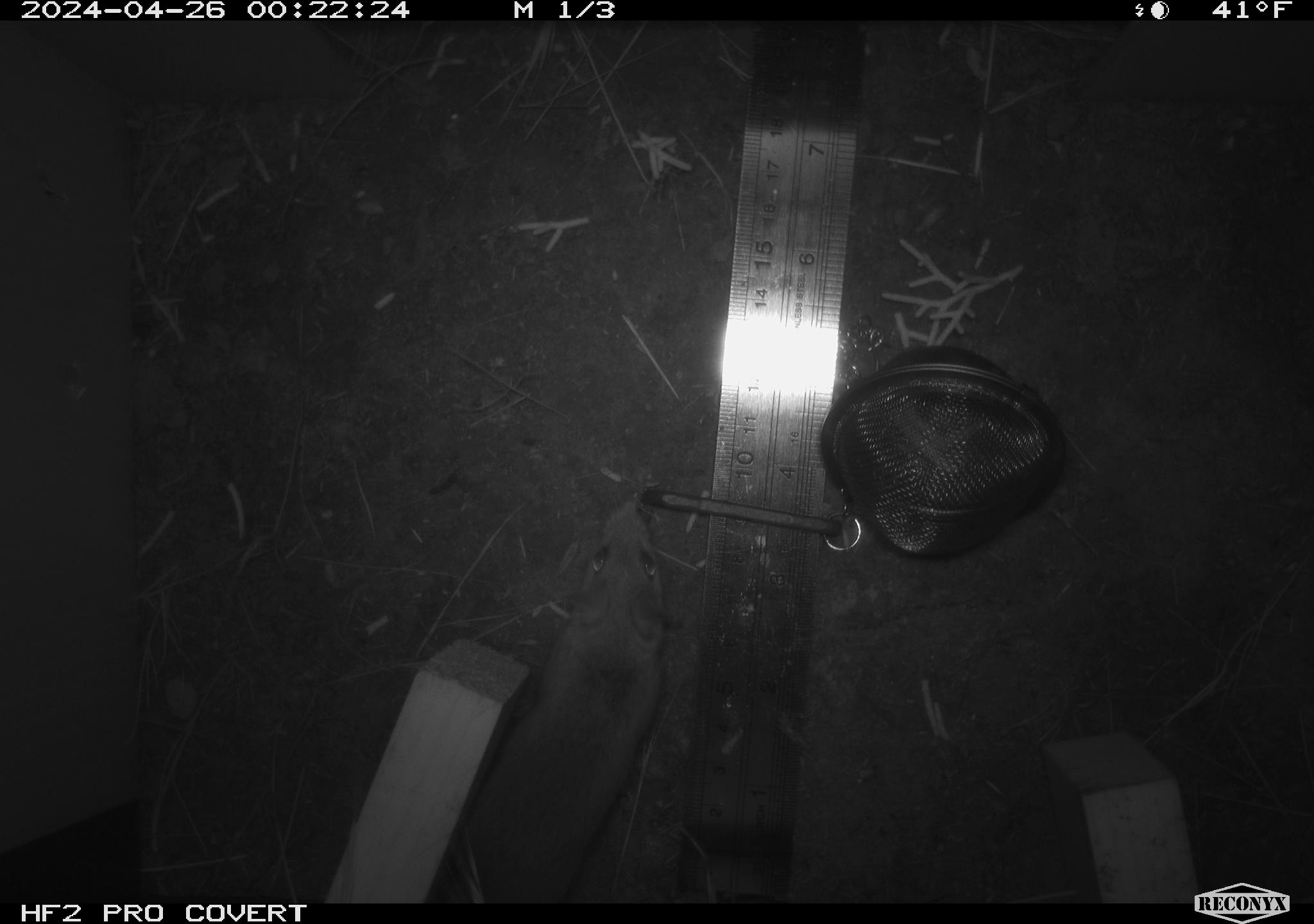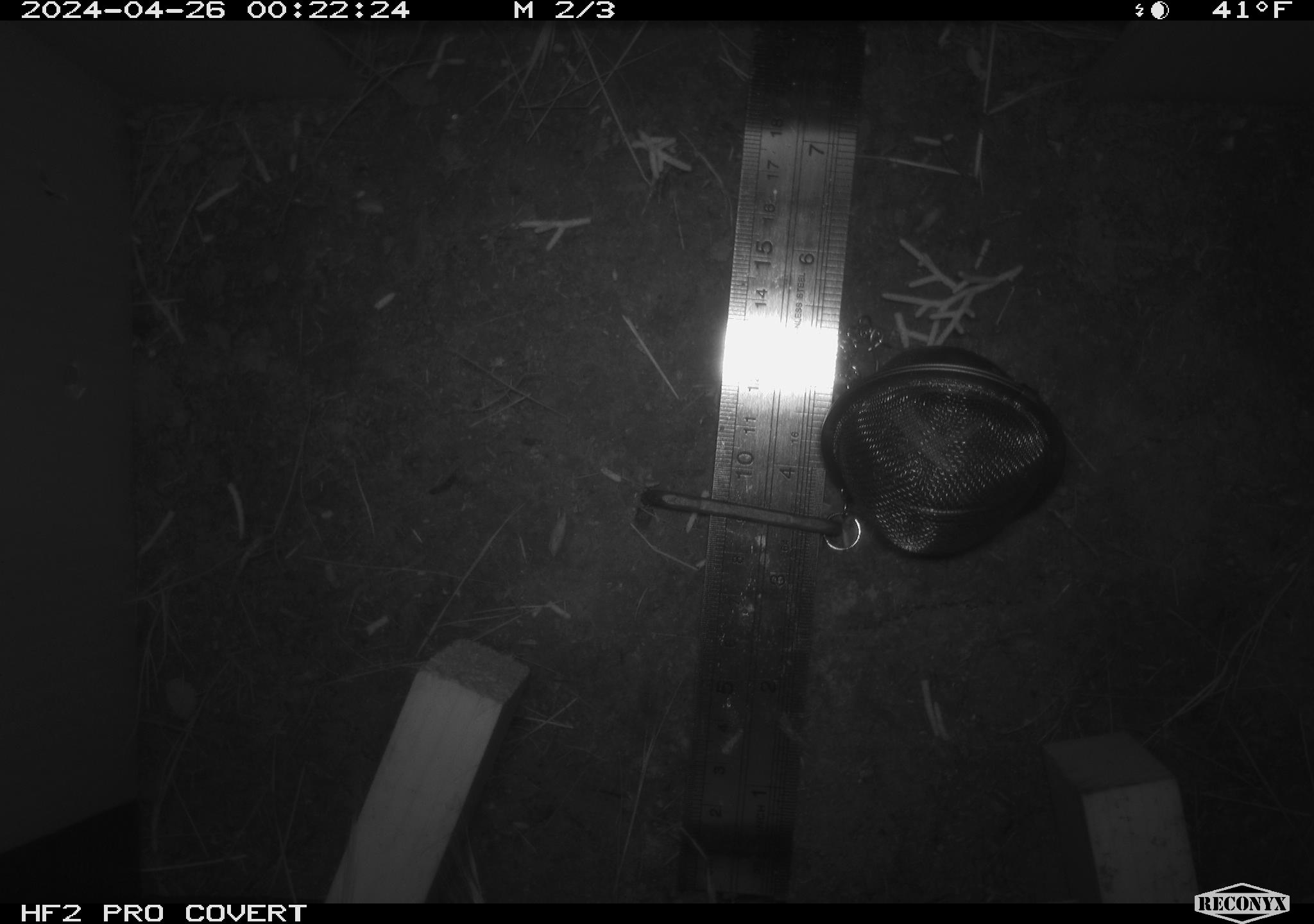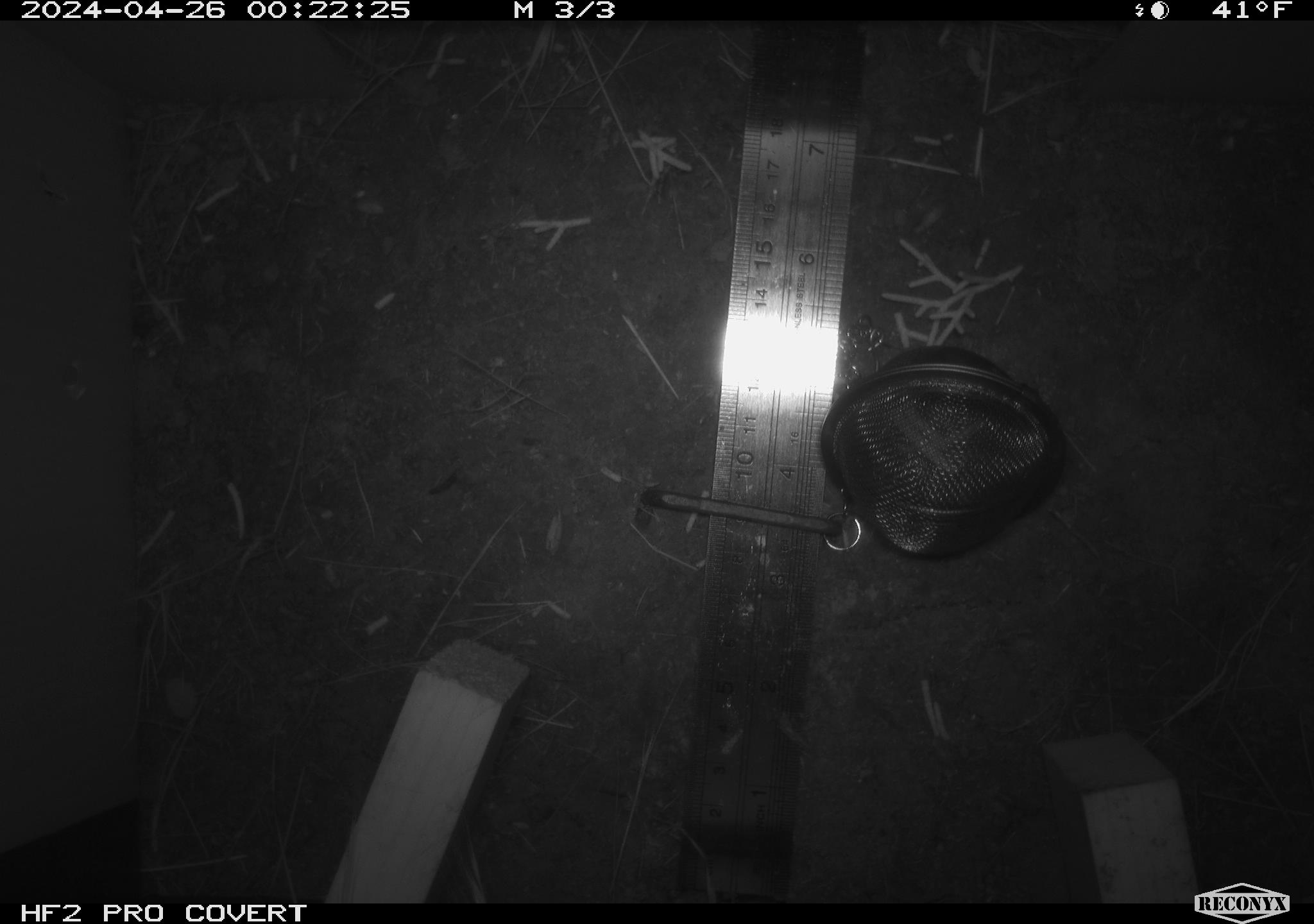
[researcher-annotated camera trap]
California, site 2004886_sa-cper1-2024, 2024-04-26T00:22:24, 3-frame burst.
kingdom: Animalia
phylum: Chordata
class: Mammalia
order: Rodentia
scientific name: Rodentia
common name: rodent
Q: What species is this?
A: Rodent (Rodentia).